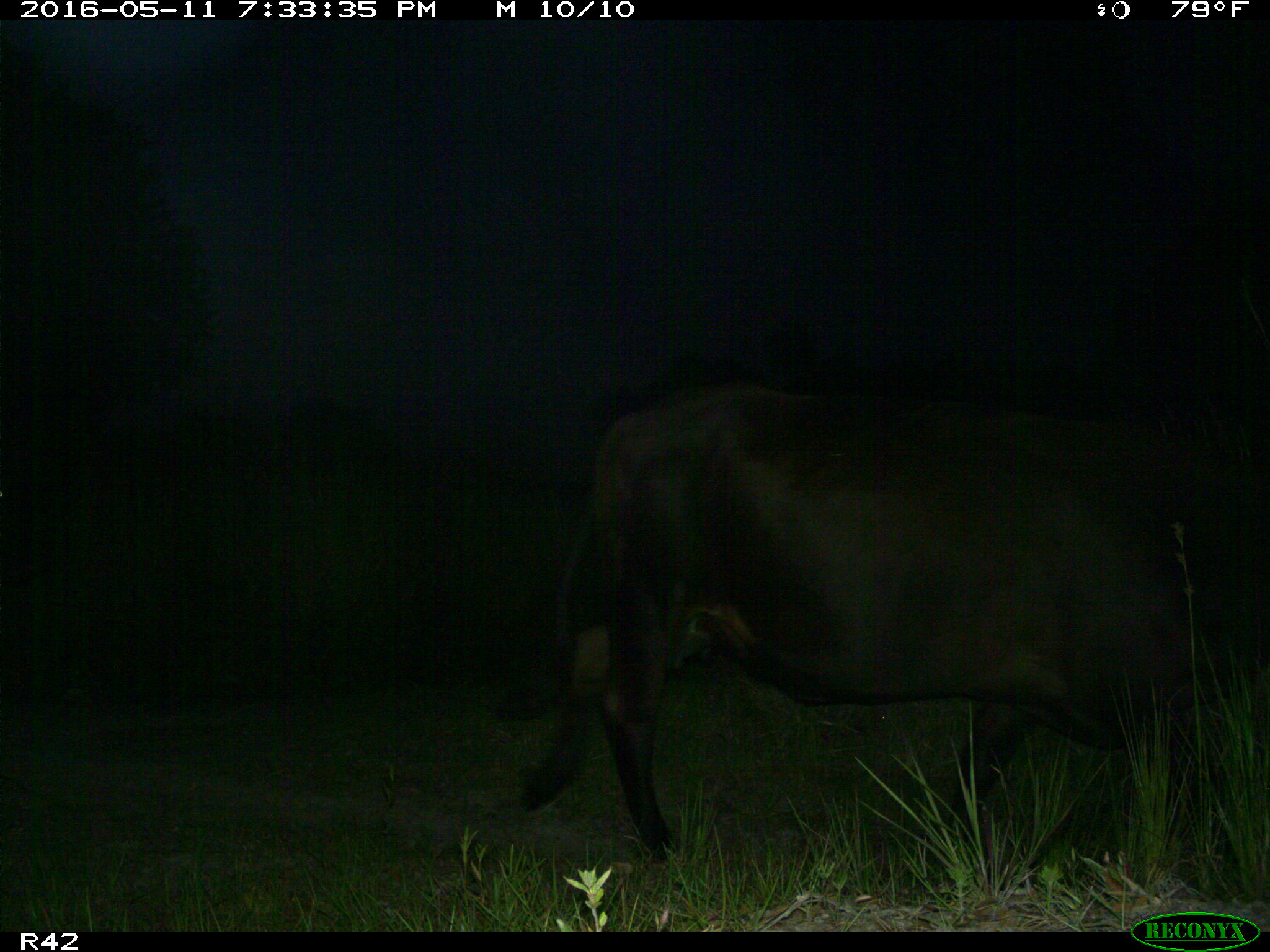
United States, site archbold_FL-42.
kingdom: Animalia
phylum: Chordata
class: Mammalia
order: Artiodactyla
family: Bovidae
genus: Bos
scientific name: Bos taurus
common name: domestic cow